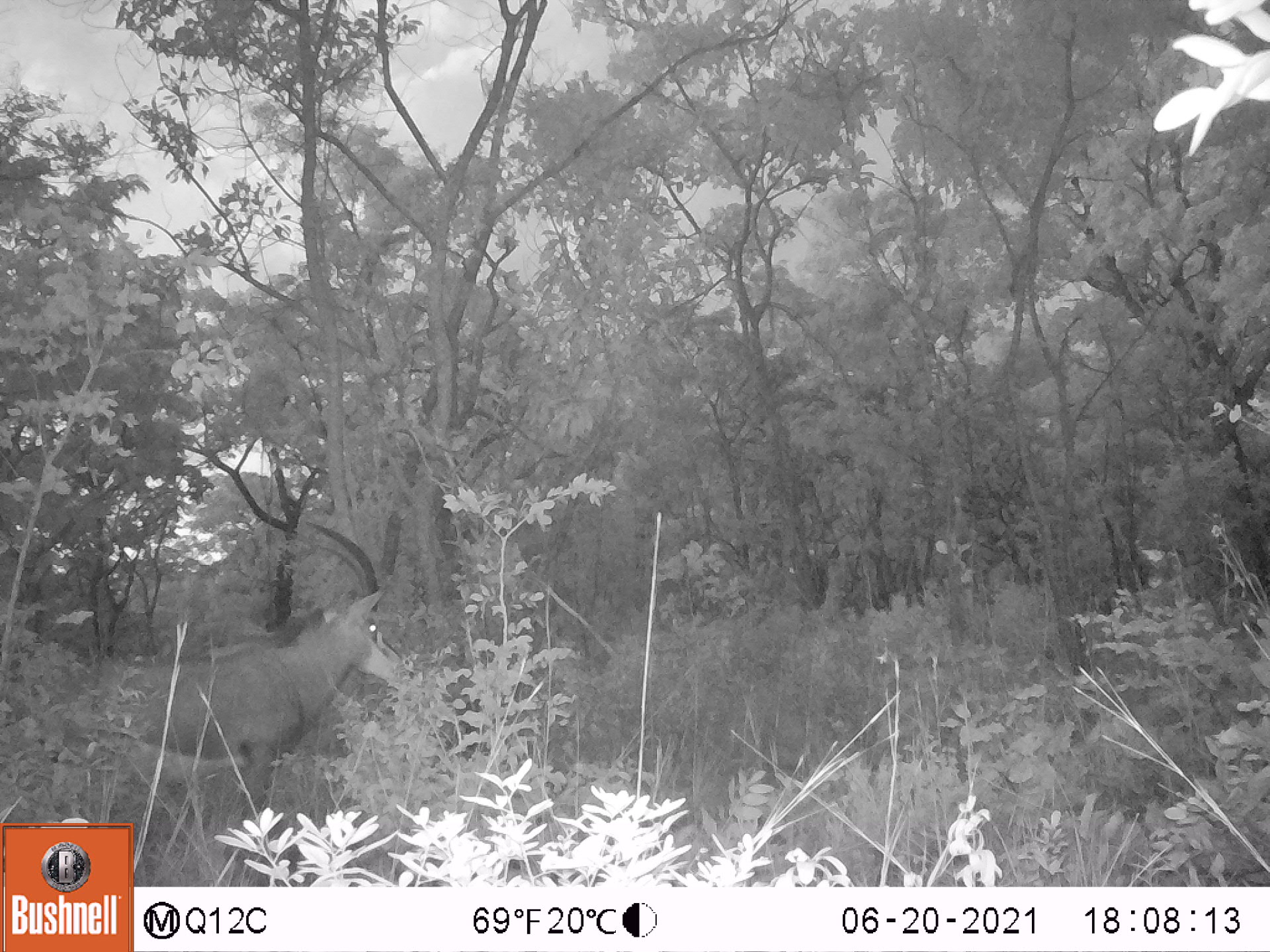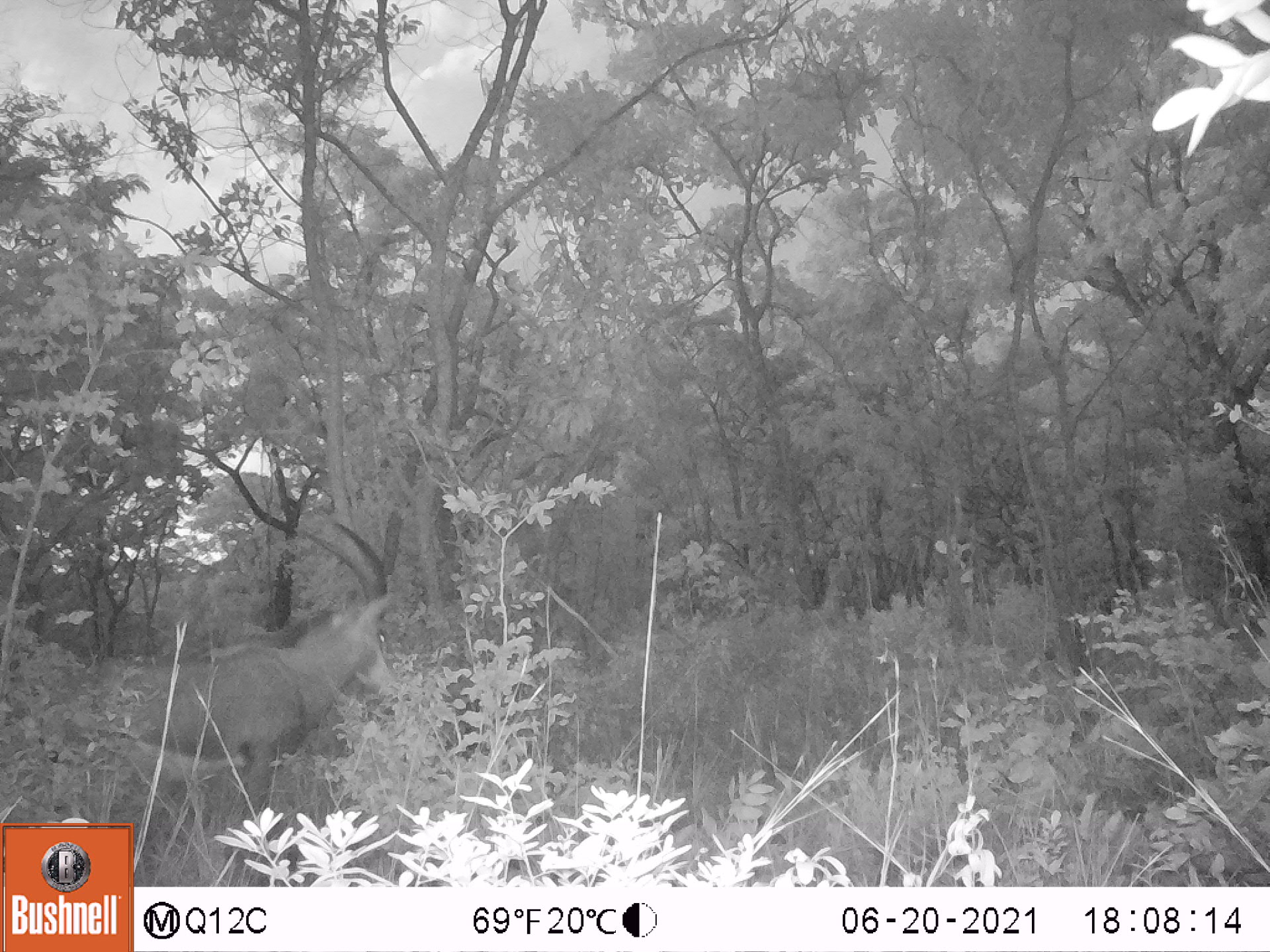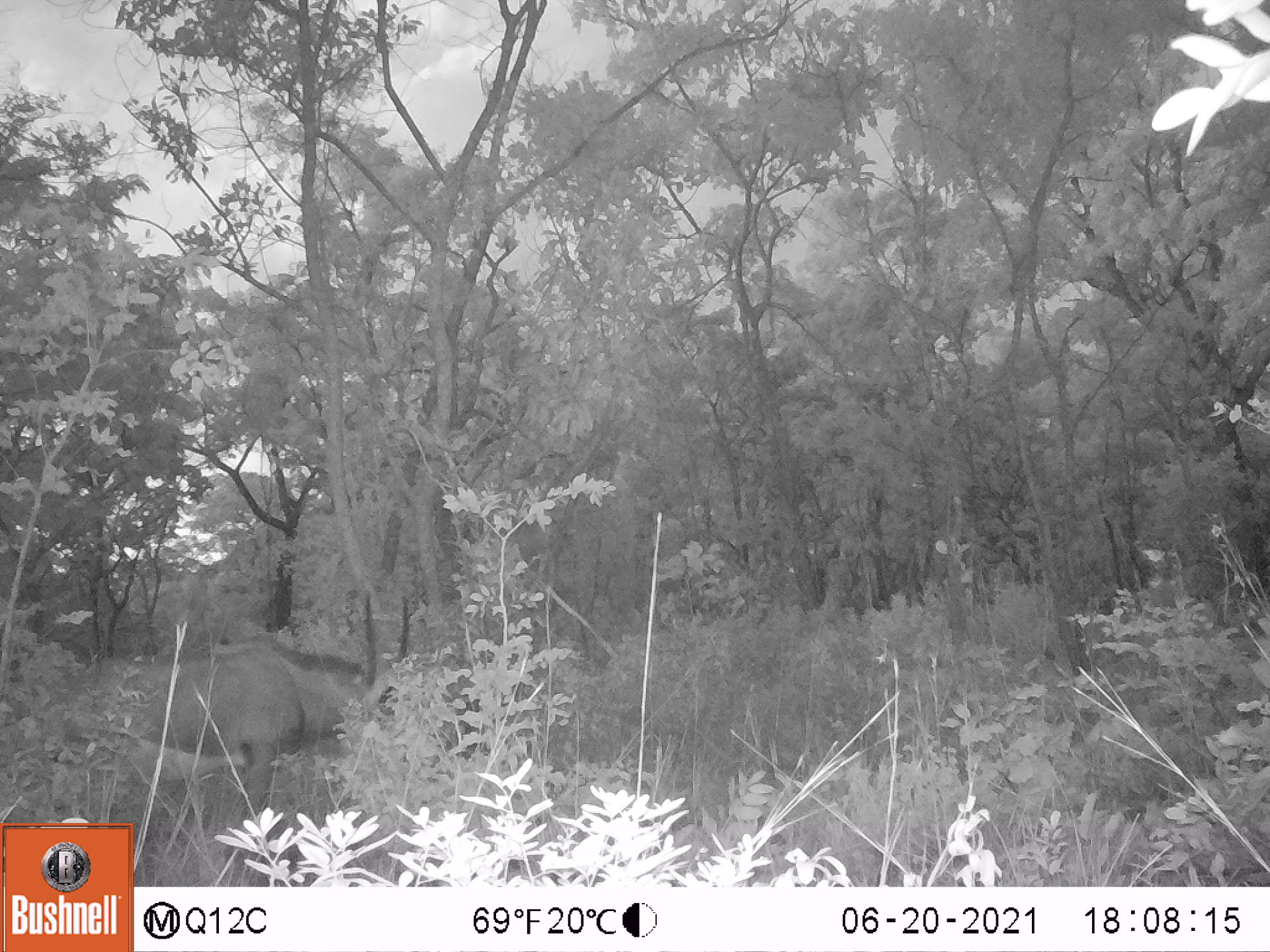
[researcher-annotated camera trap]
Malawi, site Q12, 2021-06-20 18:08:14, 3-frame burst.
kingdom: Animalia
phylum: Chordata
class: Mammalia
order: Artiodactyla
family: Bovidae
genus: Hippotragus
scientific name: Hippotragus niger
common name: sable antelope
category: sable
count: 1